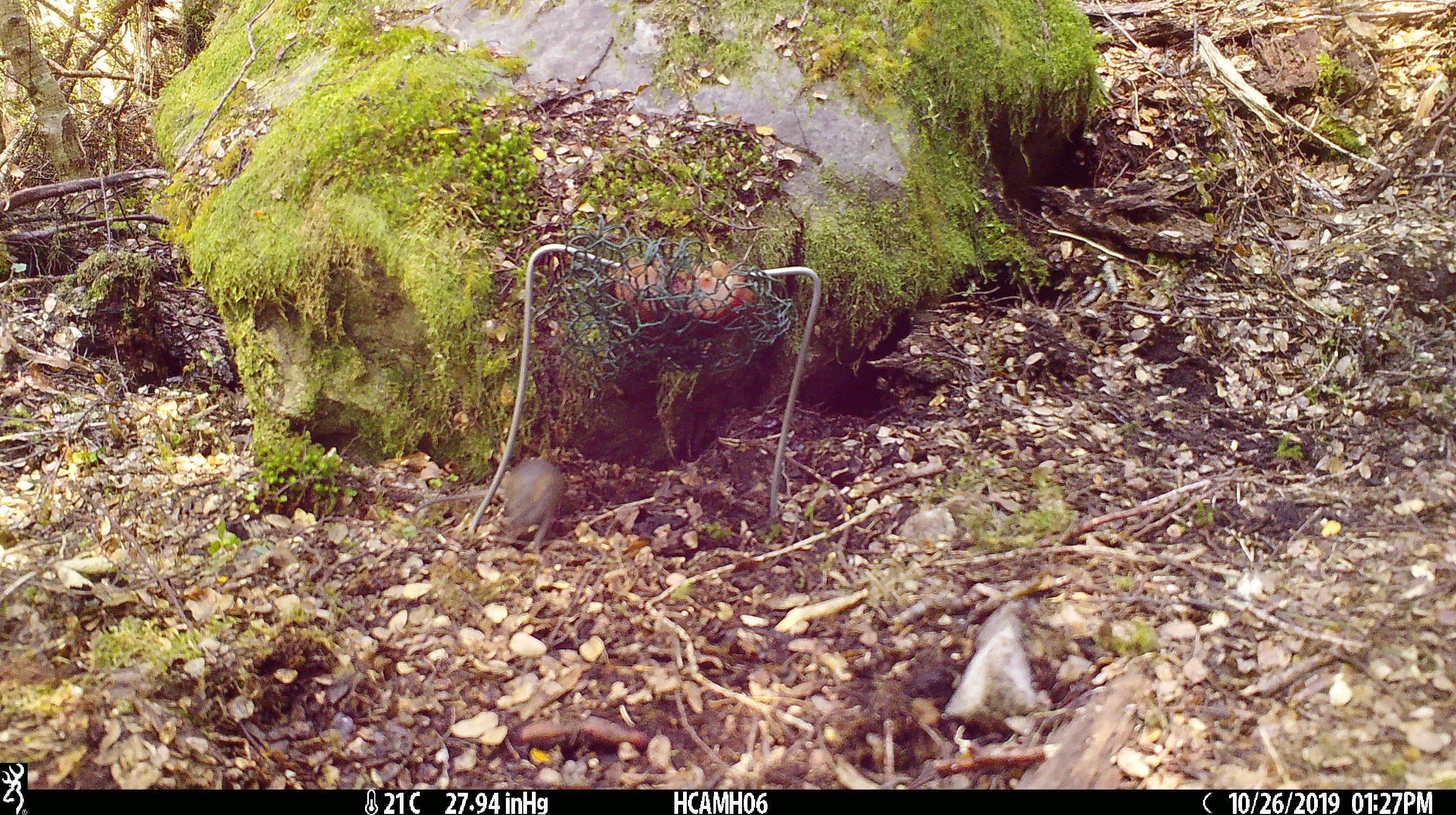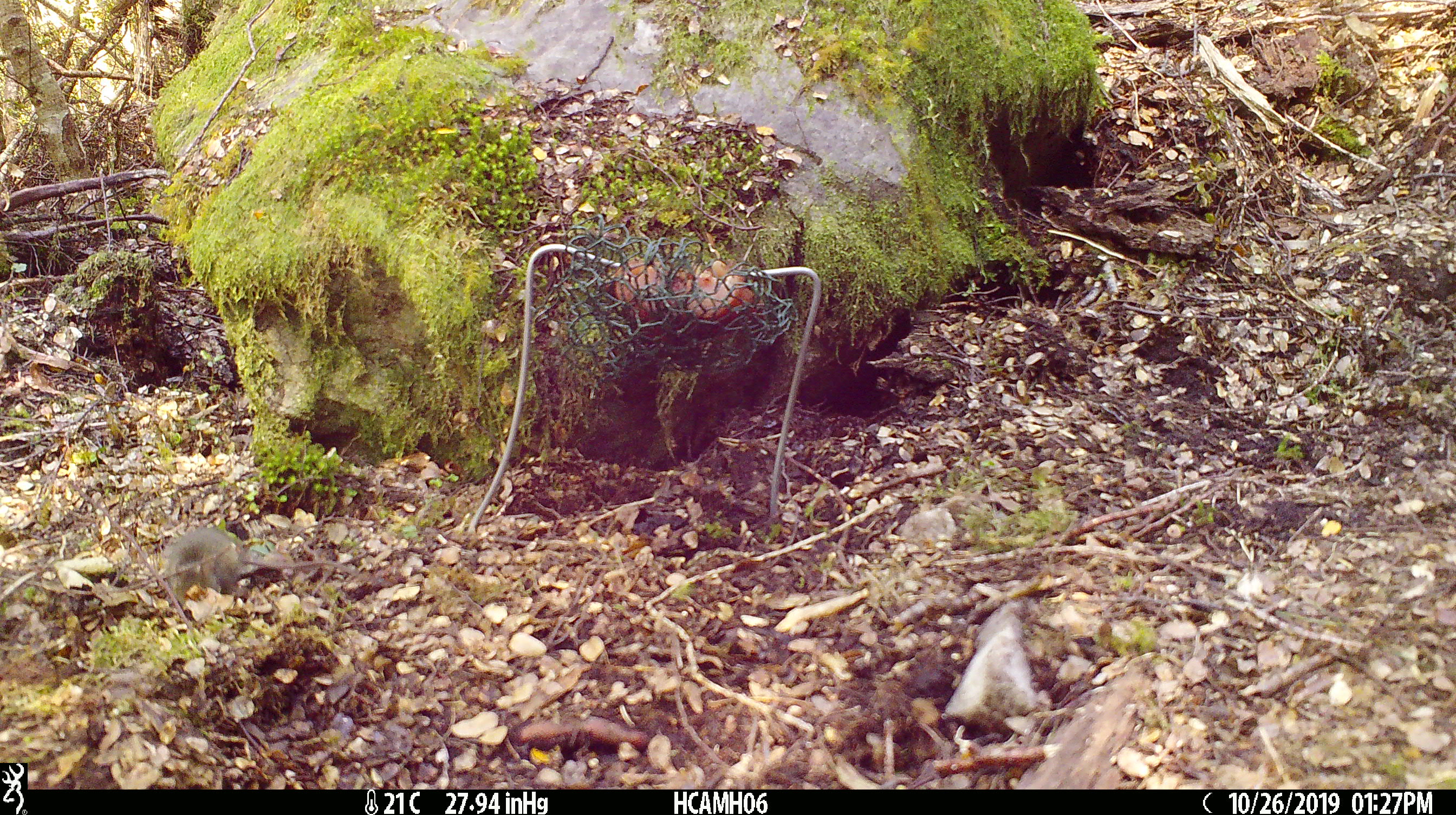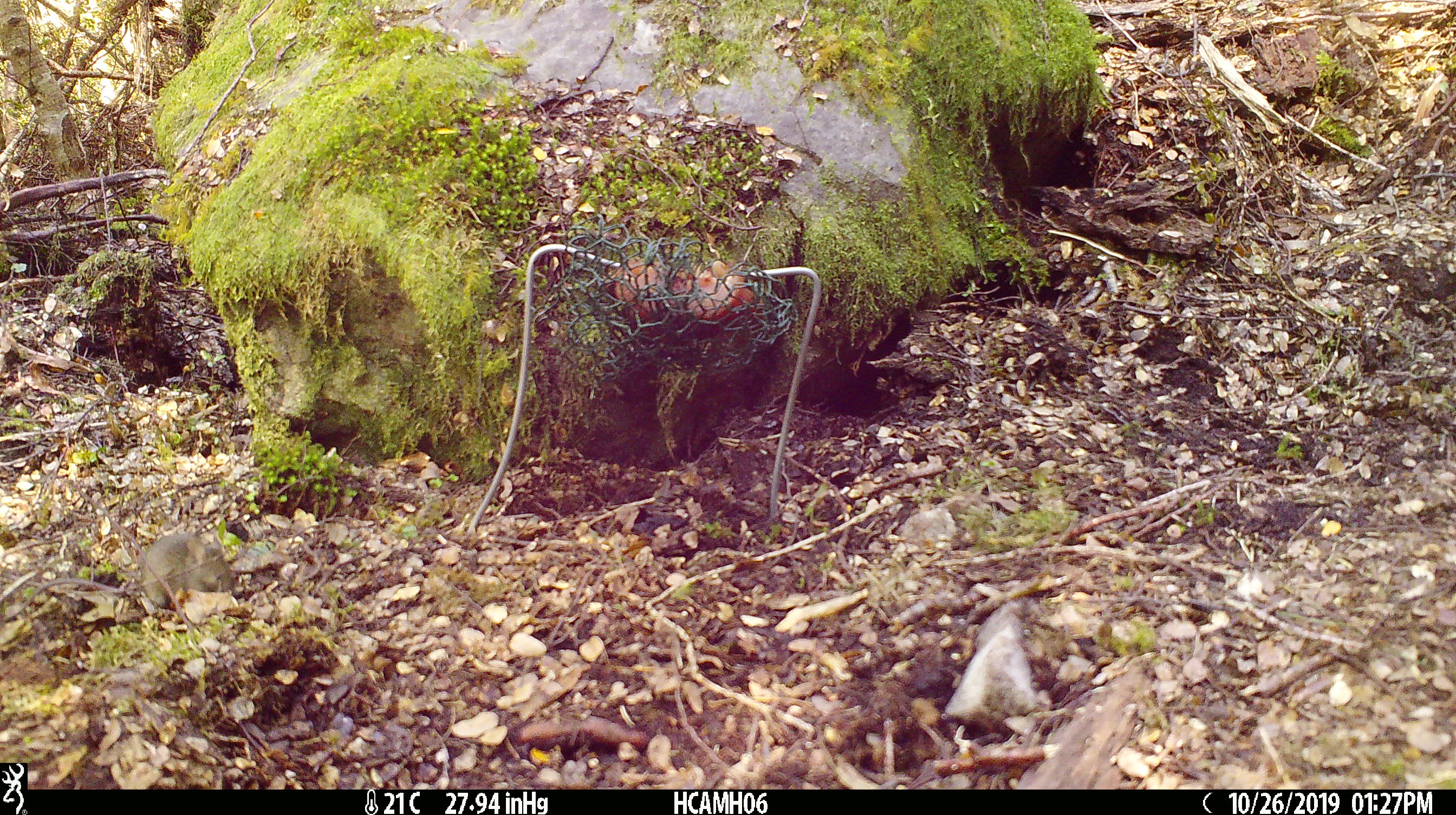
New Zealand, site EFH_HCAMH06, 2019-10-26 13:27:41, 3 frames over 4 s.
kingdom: Animalia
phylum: Chordata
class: Mammalia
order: Rodentia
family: Muridae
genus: Mus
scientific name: Mus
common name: mouse